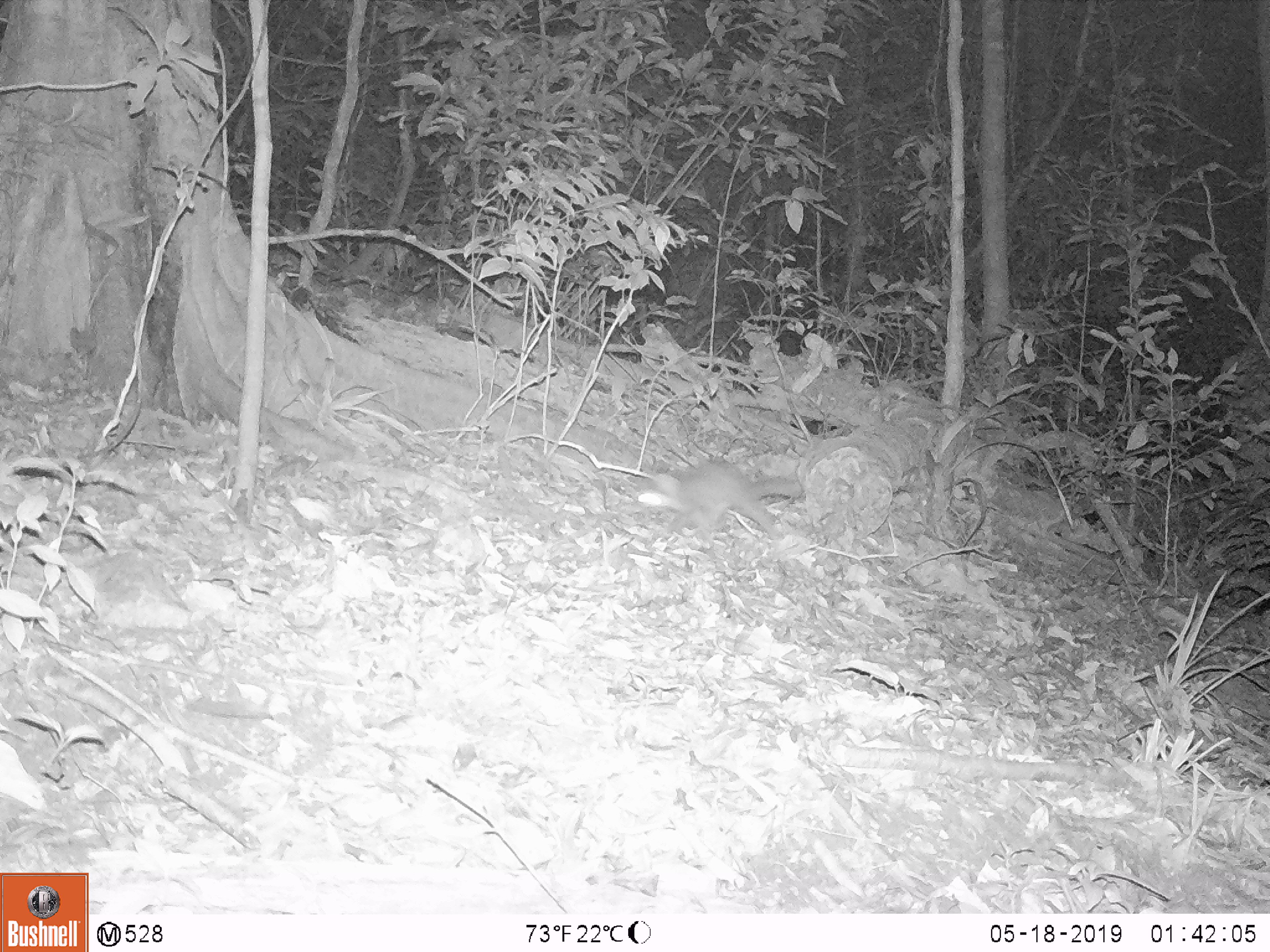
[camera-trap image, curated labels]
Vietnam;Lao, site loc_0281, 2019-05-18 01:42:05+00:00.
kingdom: Animalia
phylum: Chordata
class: Mammalia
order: Carnivora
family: Mustelidae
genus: Melogale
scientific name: Melogale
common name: ferret badger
Ferret badger (Melogale). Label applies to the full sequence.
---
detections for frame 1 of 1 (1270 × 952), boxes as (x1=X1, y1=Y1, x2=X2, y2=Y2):
ferret badger: (x1=631, y1=461, x2=802, y2=540)